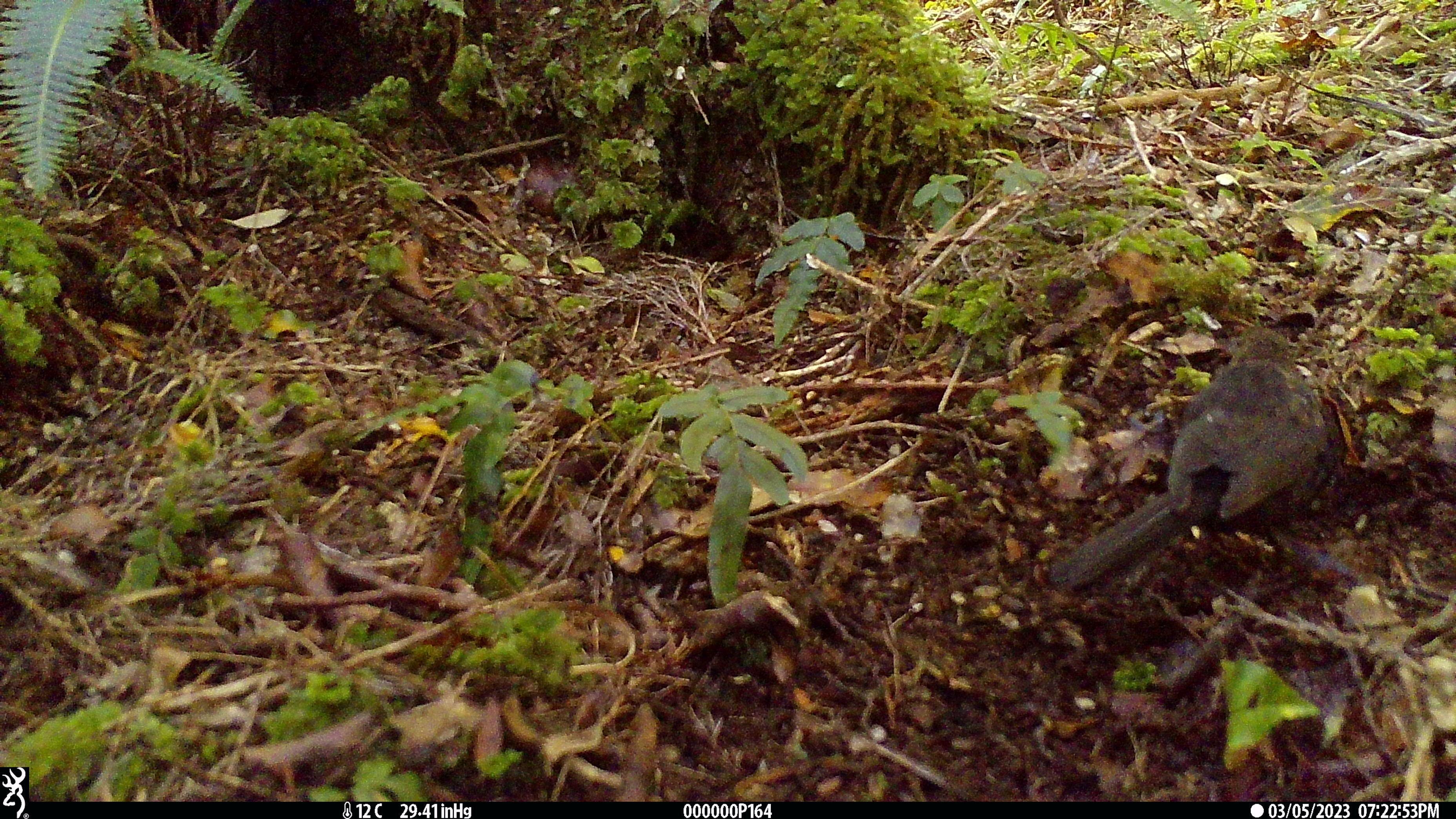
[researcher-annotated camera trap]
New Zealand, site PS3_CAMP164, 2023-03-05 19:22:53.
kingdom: Animalia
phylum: Chordata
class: Aves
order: Passeriformes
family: Turdidae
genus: Turdus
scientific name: Turdus merula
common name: eurasian blackbird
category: blackbird